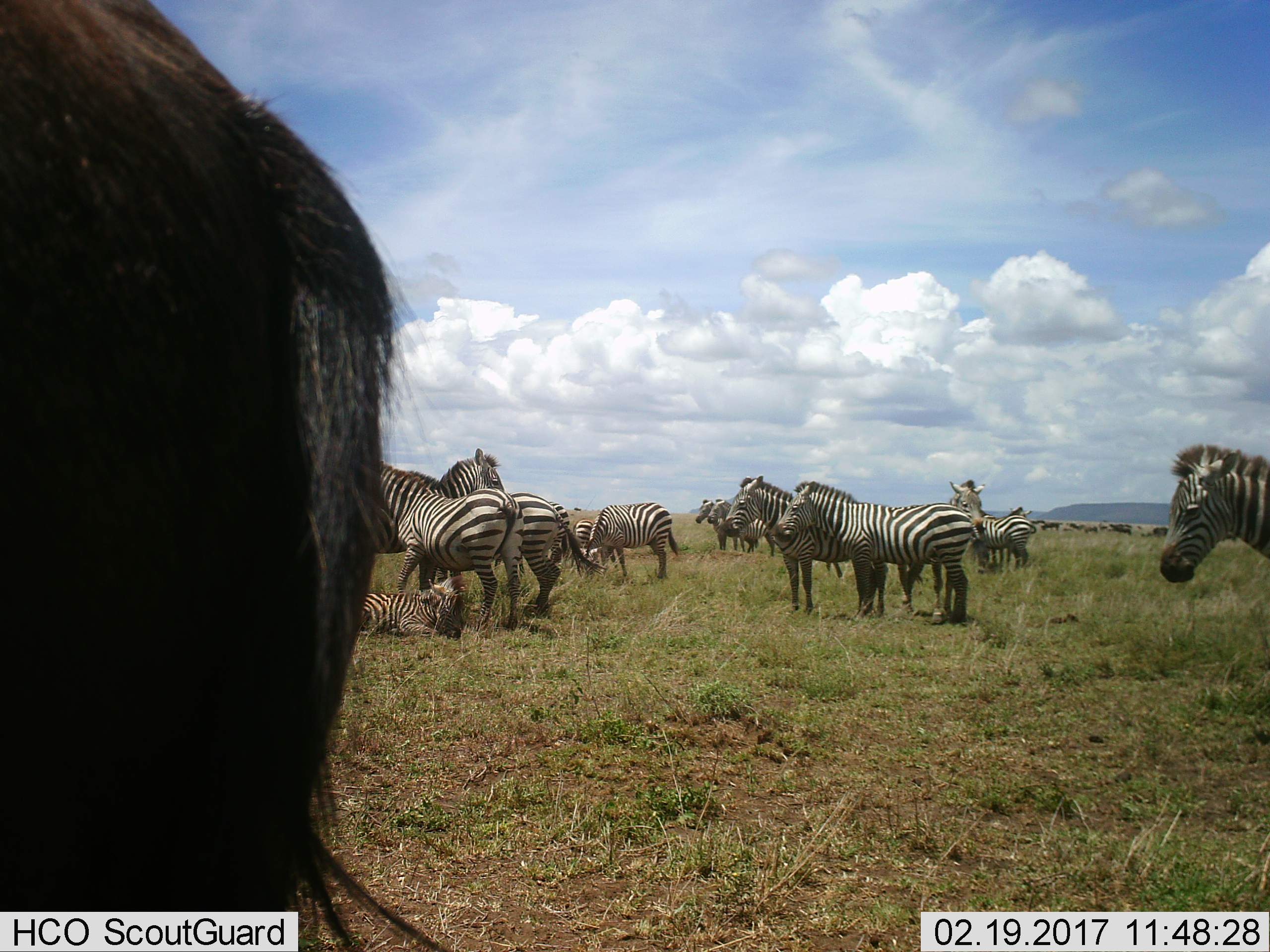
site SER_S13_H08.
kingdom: Animalia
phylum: Chordata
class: Mammalia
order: Perissodactyla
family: Equidae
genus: Equus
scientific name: Equus quagga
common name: plains zebra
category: zebraplains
Zebraplains (plains zebra) (Equus quagga), count 11-50. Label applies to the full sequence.